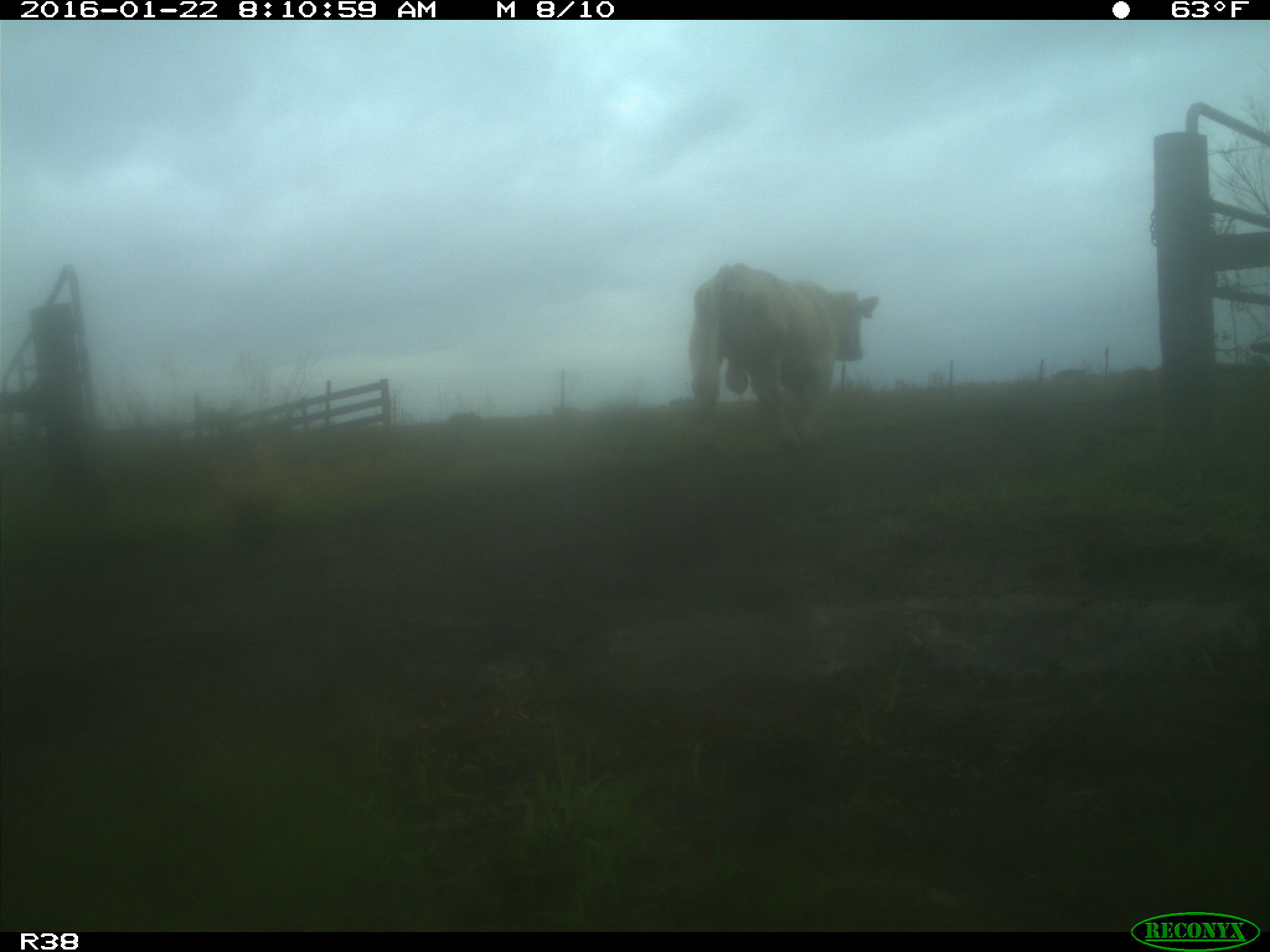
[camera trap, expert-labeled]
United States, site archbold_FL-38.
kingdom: Animalia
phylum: Chordata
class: Mammalia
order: Artiodactyla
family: Bovidae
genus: Bos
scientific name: Bos taurus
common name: domestic cow